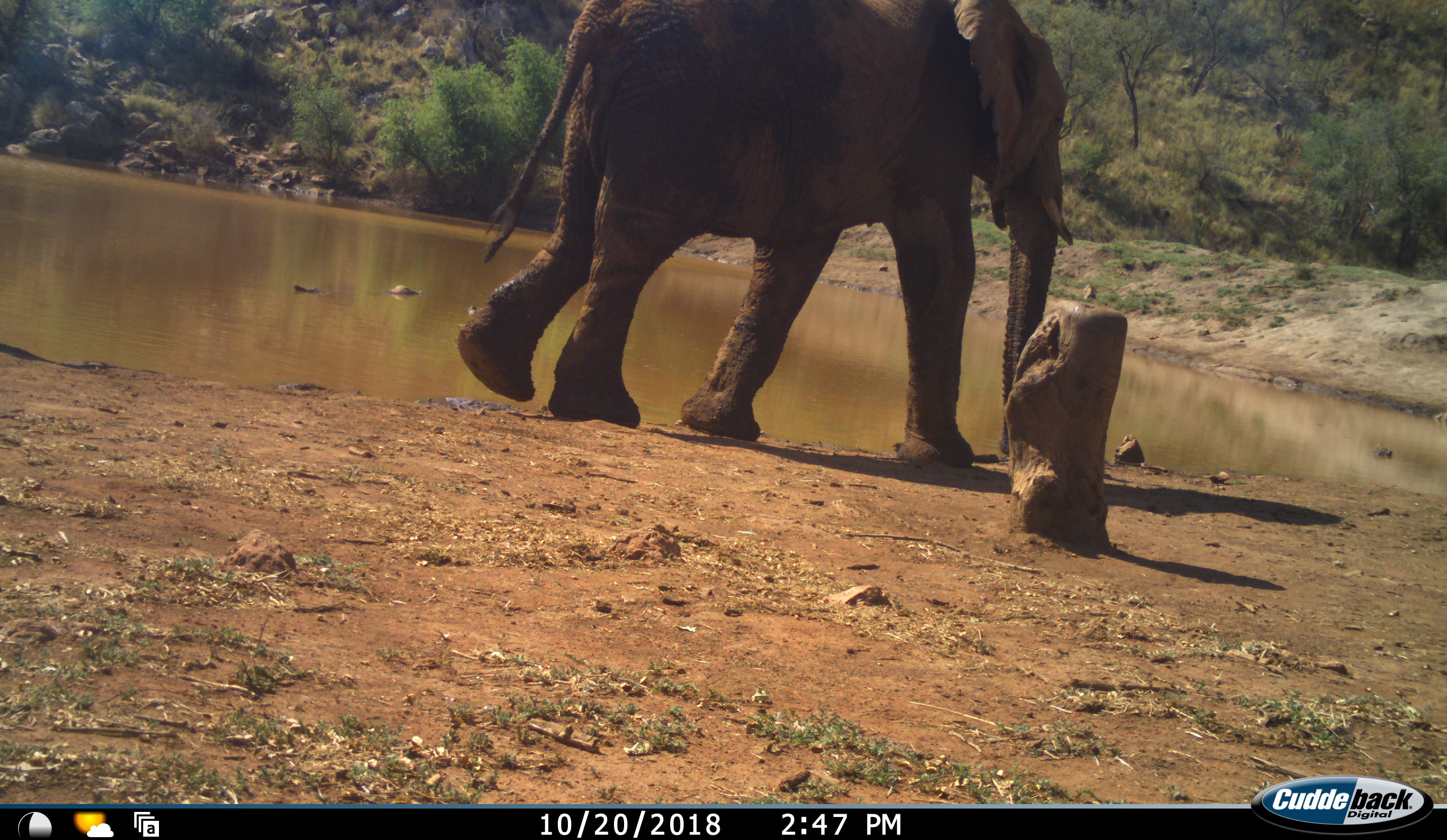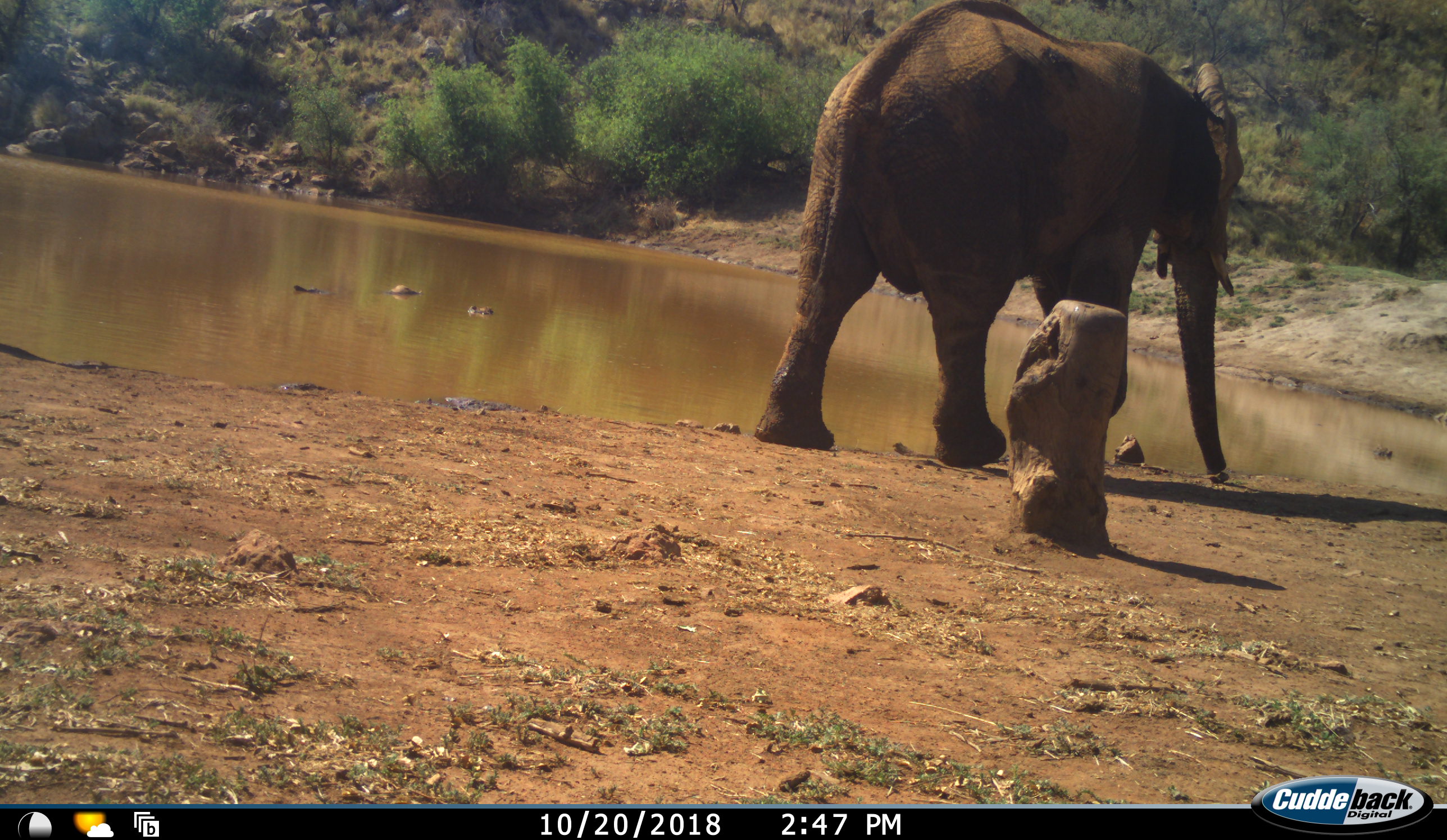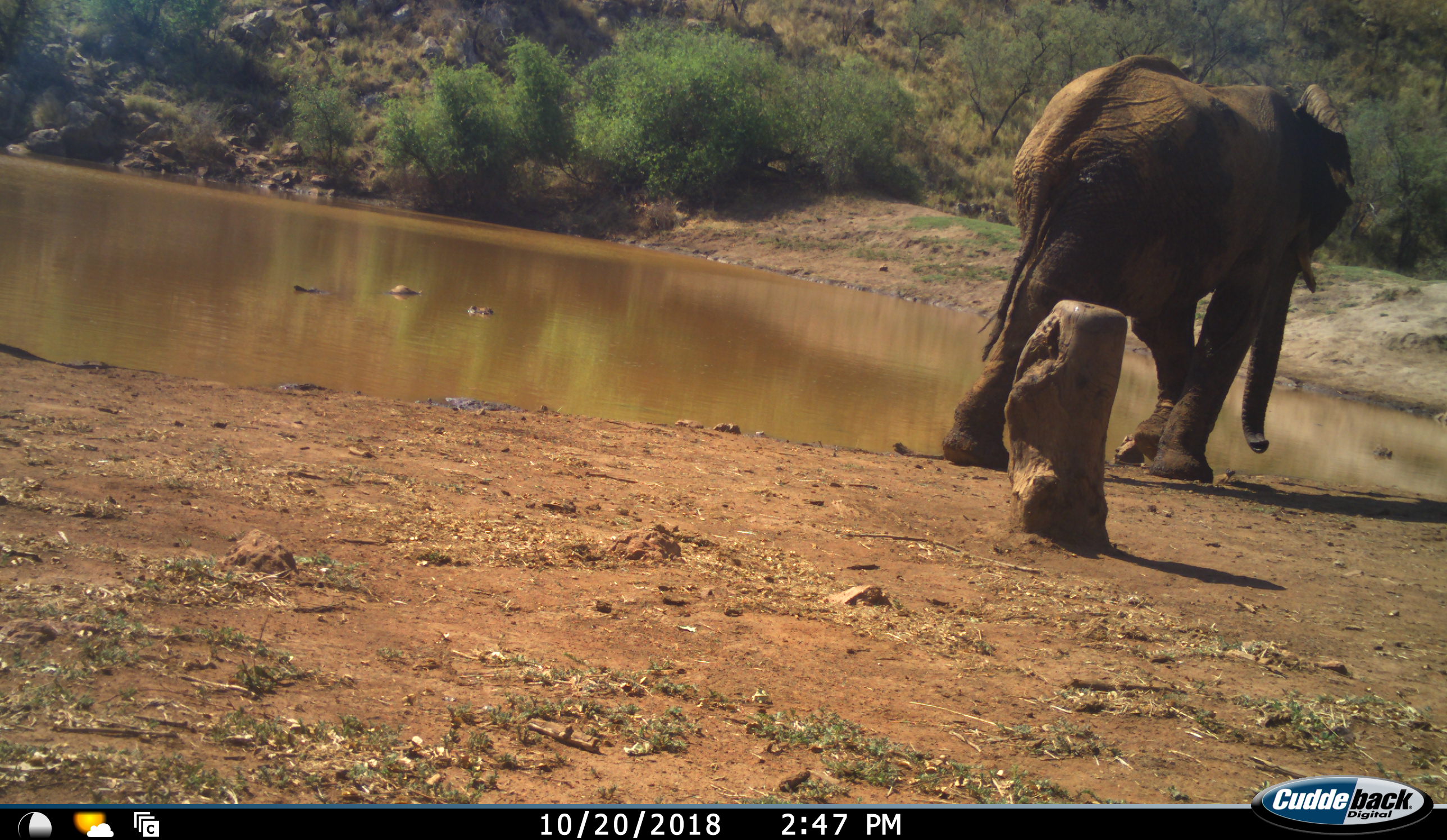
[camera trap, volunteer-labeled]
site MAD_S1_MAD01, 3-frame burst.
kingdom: Animalia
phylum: Chordata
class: Mammalia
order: Proboscidea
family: Elephantidae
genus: Loxodonta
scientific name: Loxodonta africana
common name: african bush elephant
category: elephant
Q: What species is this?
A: Elephant (african bush elephant) (Loxodonta africana).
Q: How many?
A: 1.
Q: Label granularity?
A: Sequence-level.